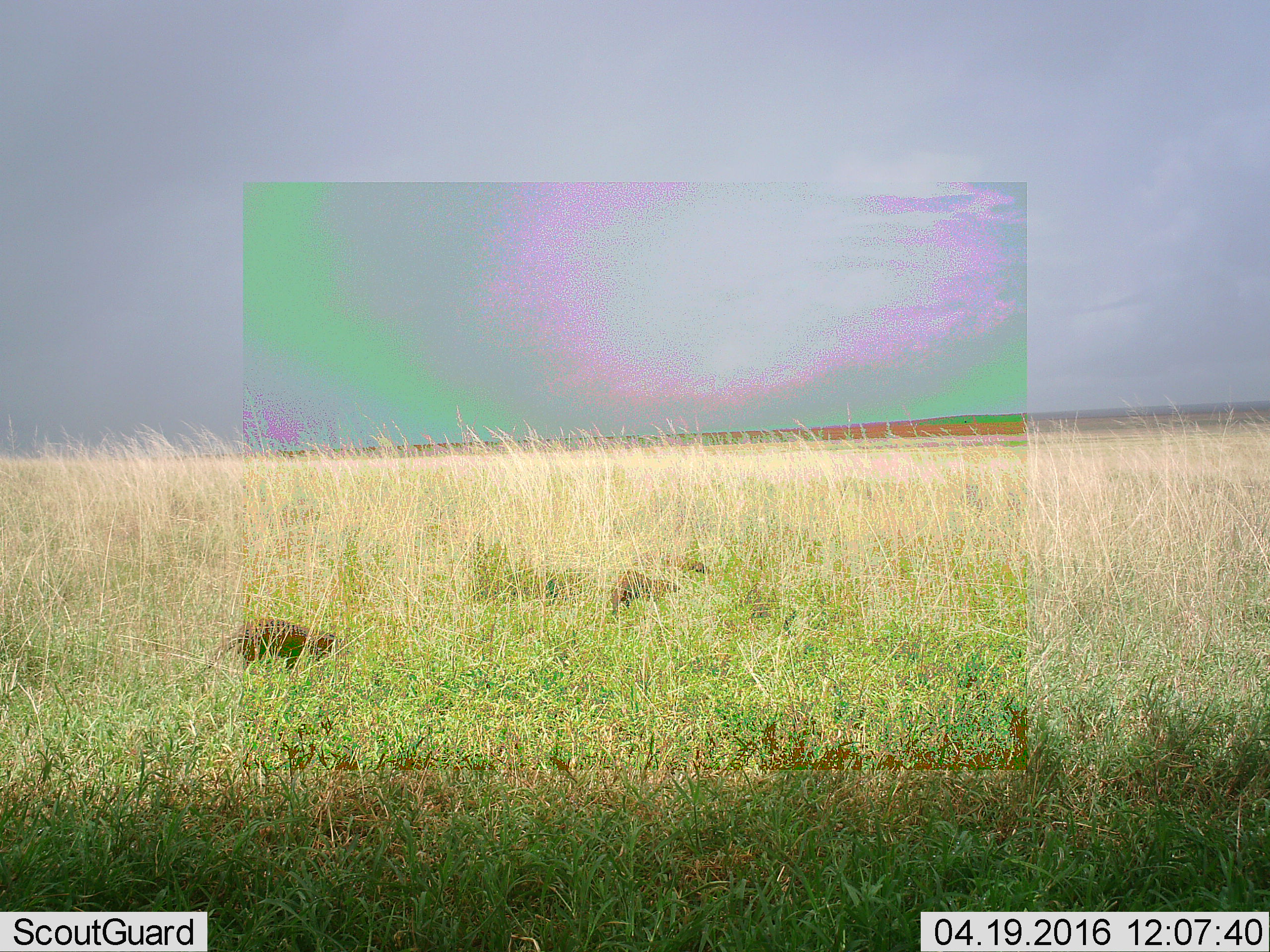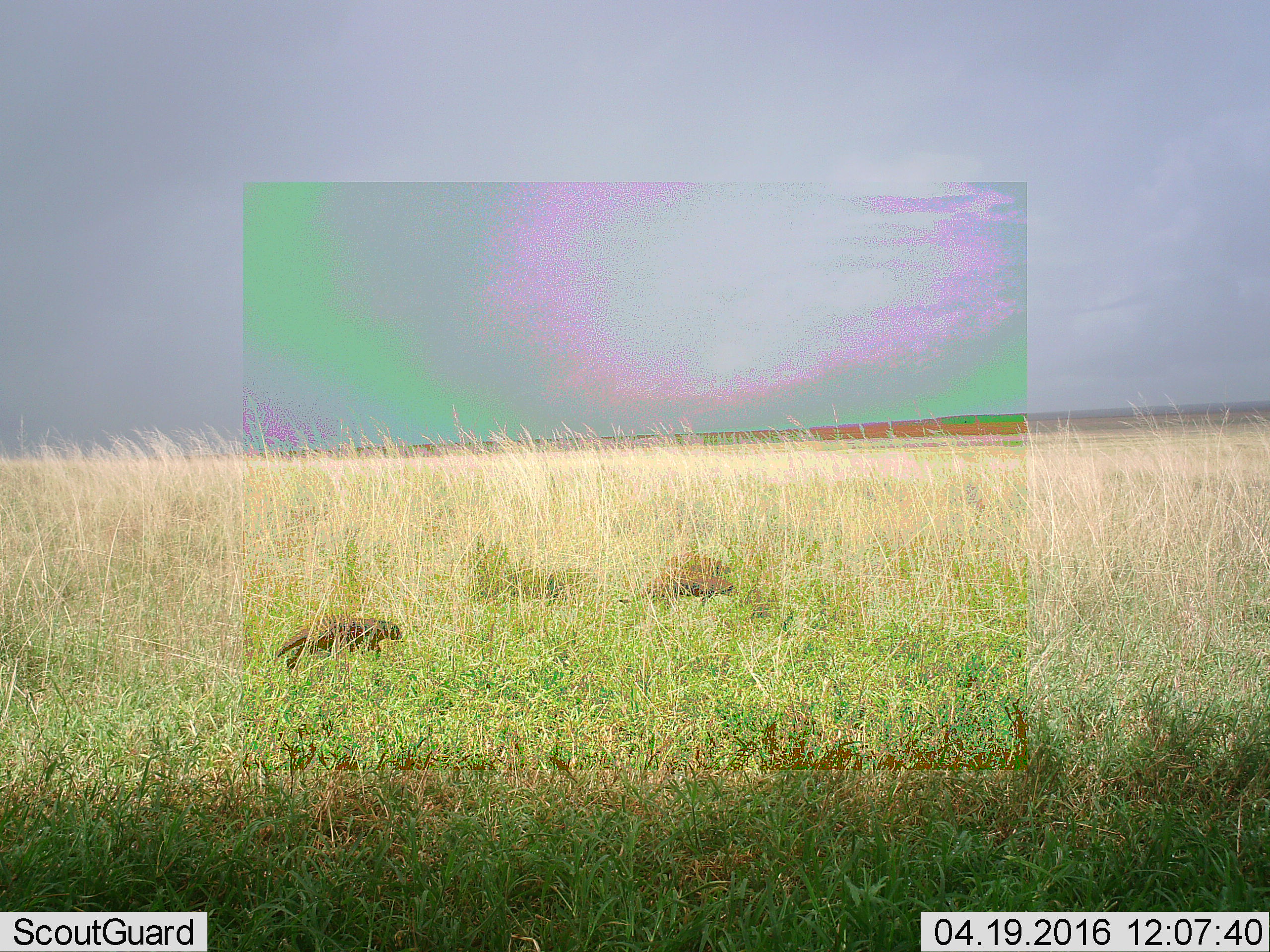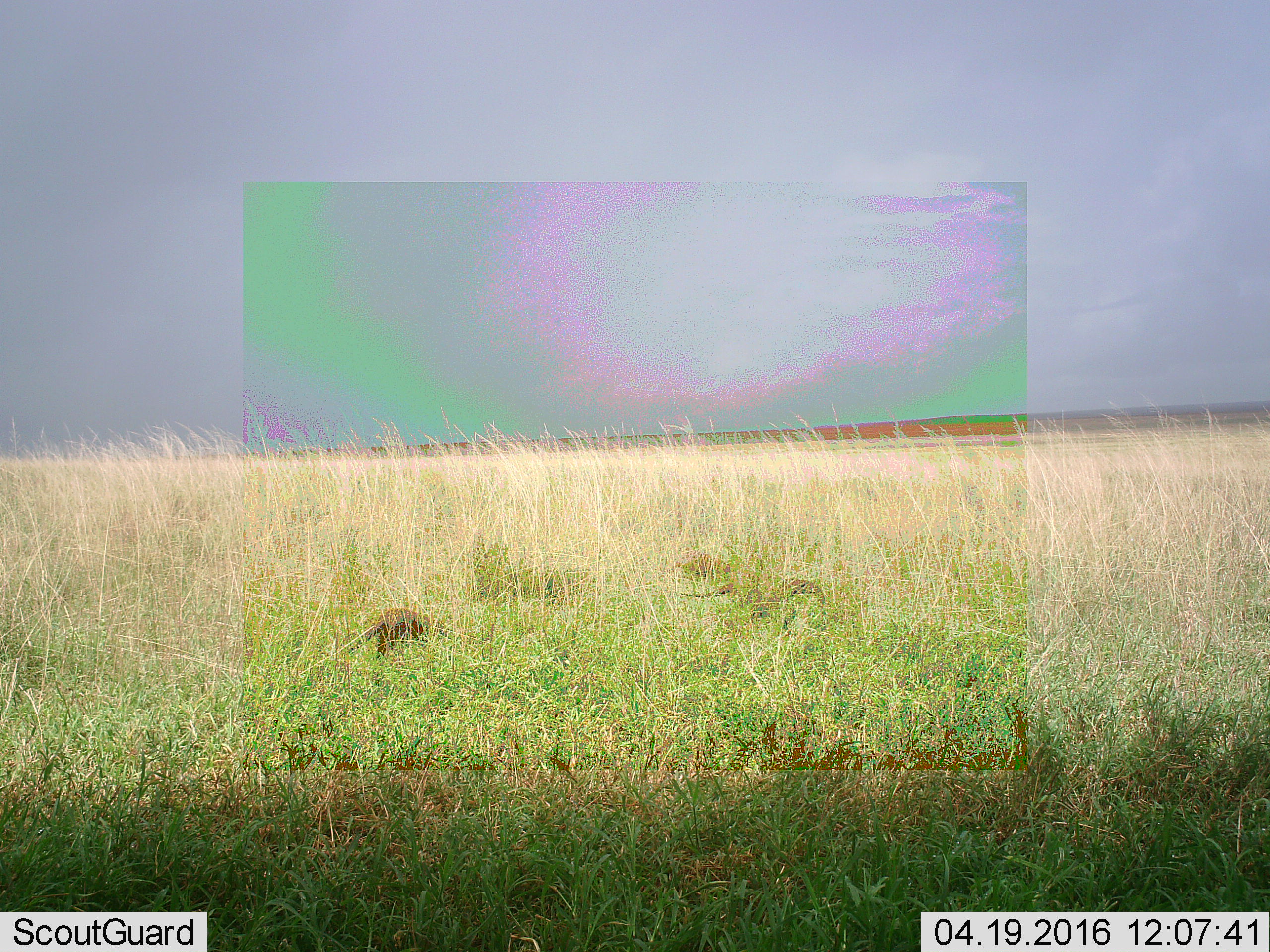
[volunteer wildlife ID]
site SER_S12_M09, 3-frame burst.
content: unidentified animal